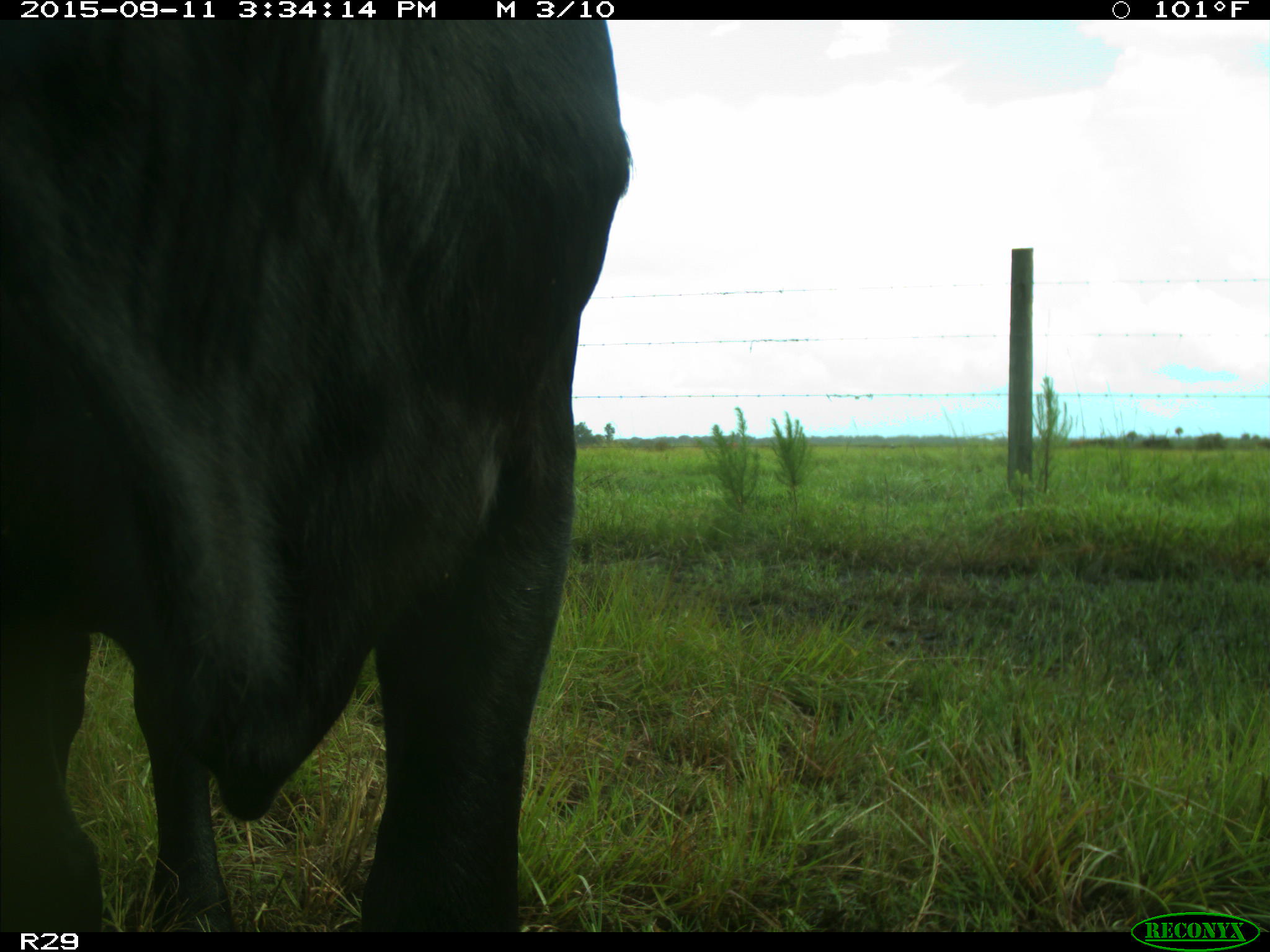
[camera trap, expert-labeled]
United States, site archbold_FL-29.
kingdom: Animalia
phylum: Chordata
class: Mammalia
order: Artiodactyla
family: Bovidae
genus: Bos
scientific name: Bos taurus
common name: domestic cow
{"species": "Bos taurus (domestic cow)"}